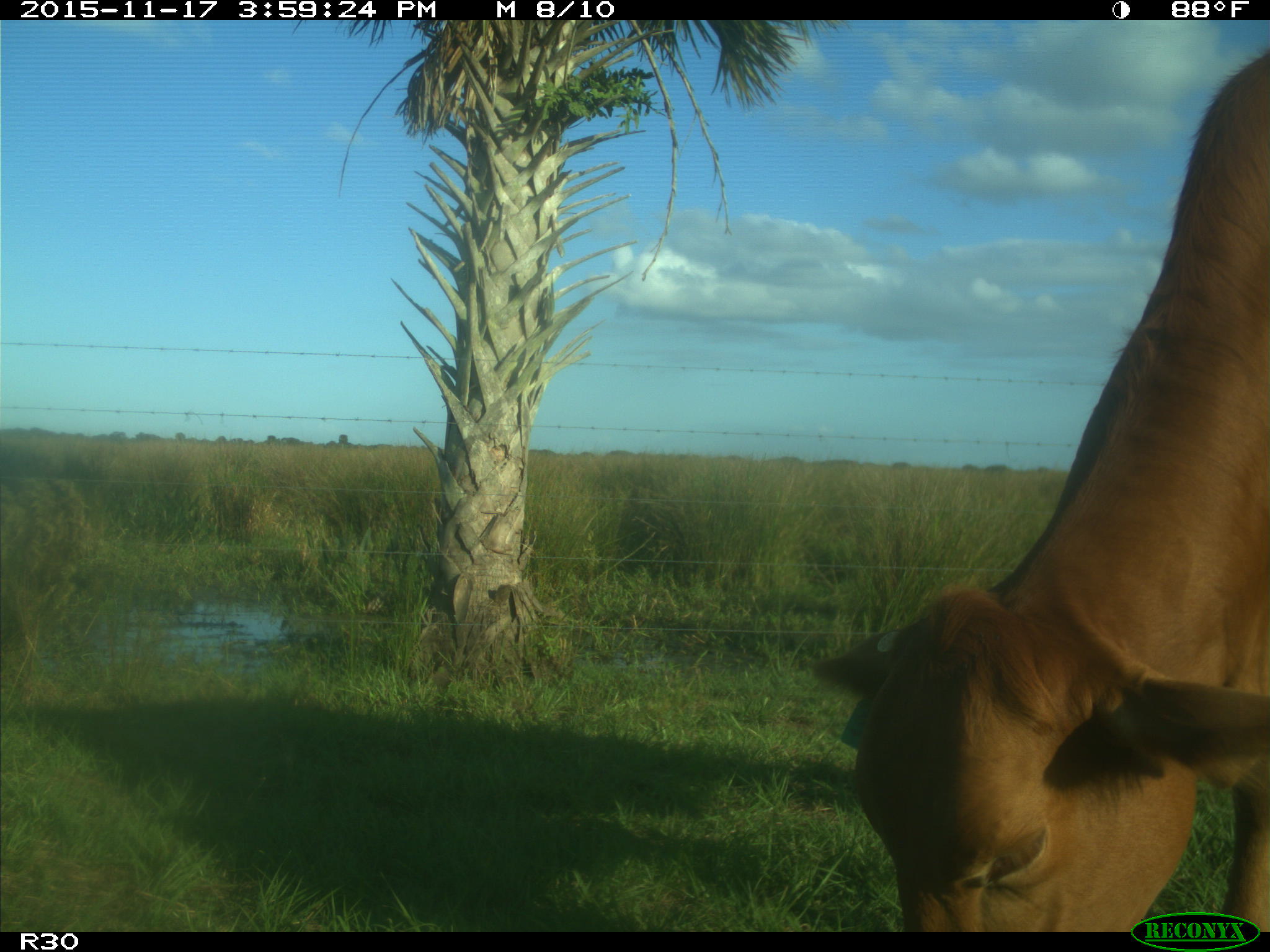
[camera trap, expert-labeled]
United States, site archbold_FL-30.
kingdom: Animalia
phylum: Chordata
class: Mammalia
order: Artiodactyla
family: Bovidae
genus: Bos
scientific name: Bos taurus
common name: domestic cow